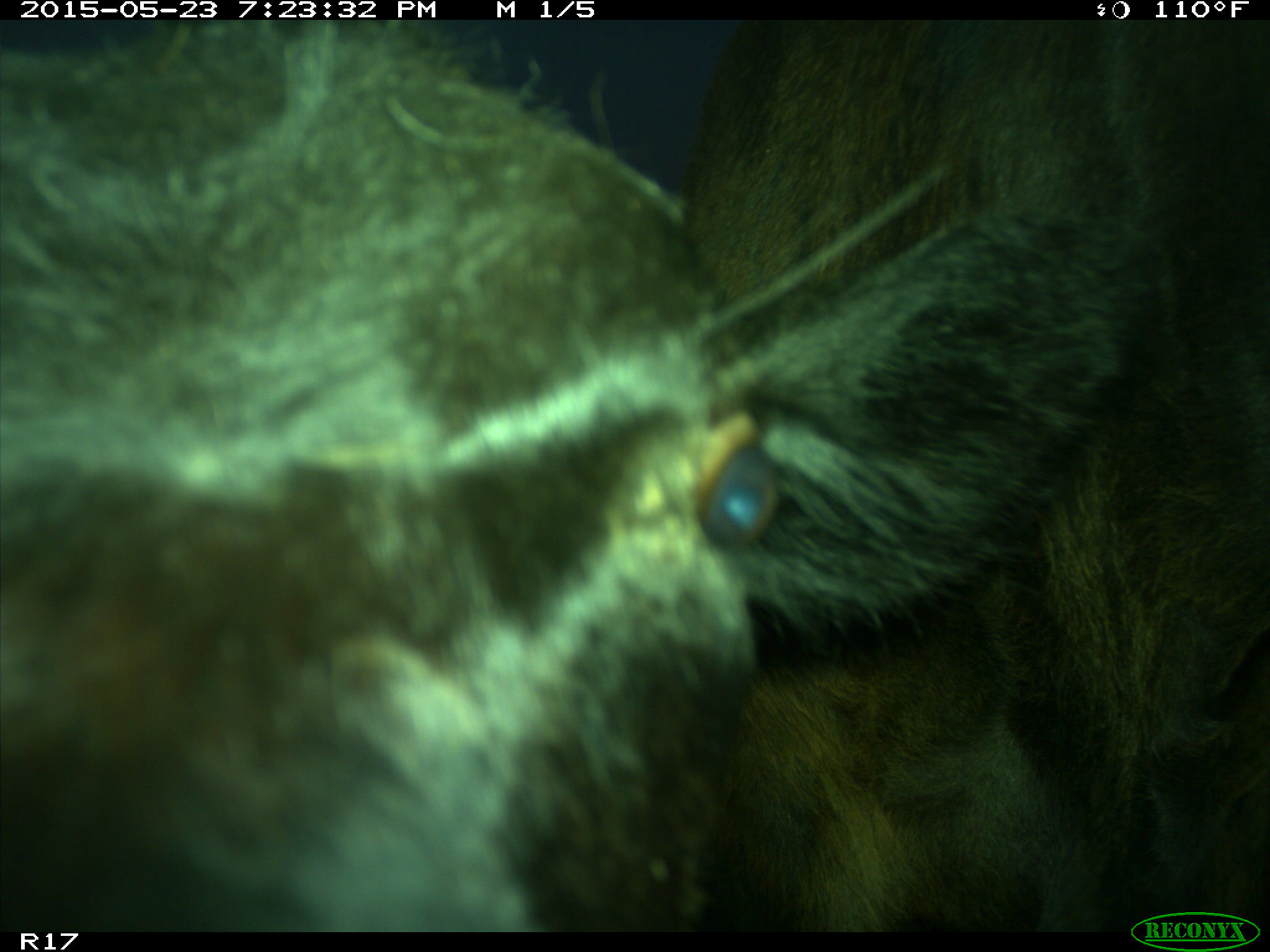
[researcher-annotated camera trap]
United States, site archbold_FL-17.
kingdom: Animalia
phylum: Chordata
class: Mammalia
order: Artiodactyla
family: Bovidae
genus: Bos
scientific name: Bos taurus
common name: domestic cow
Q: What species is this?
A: Bos taurus (domestic cow).